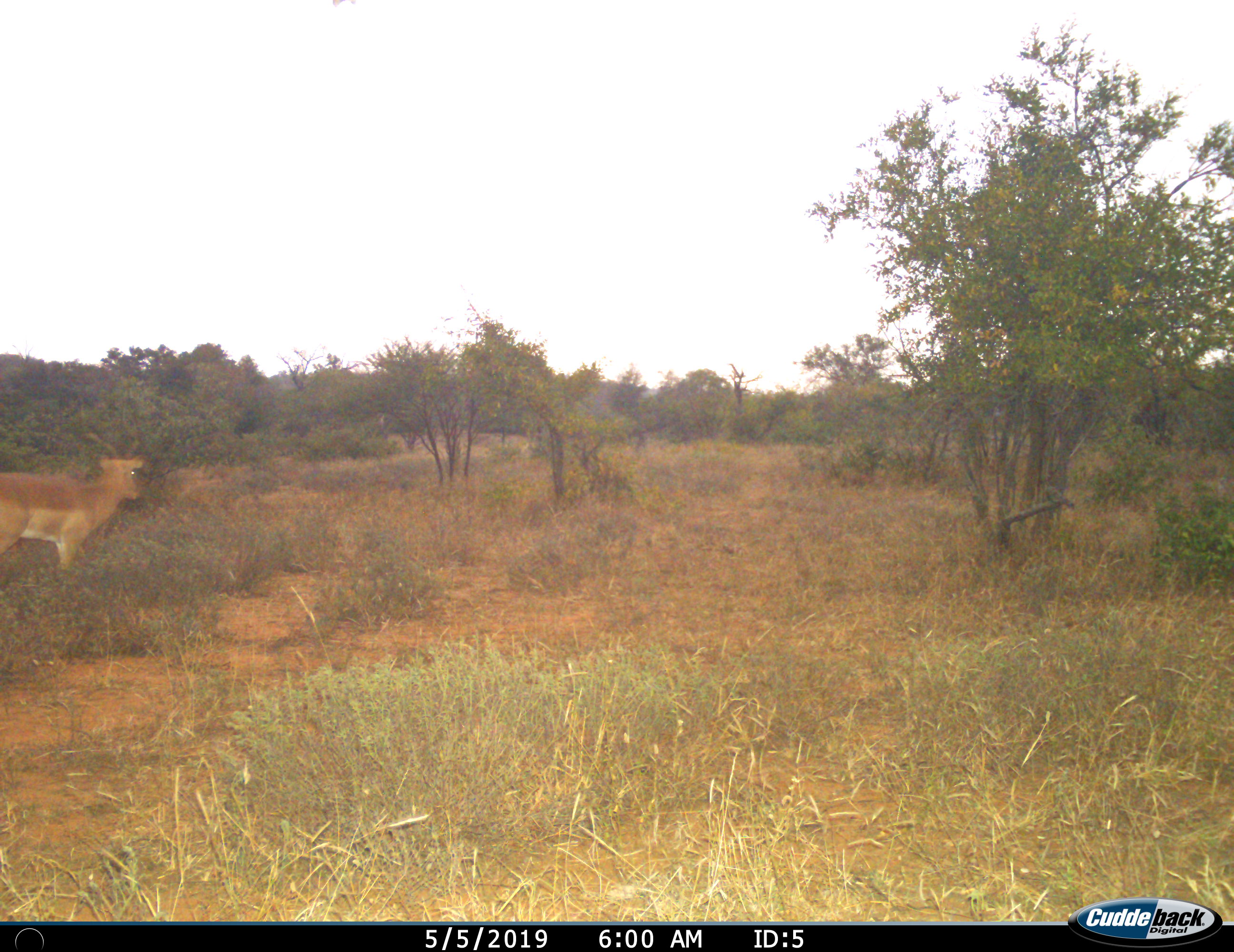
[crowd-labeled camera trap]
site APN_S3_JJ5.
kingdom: Animalia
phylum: Chordata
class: Mammalia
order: Artiodactyla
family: Bovidae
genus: Aepyceros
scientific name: Aepyceros melampus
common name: impala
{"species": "impala (Aepyceros melampus)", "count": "1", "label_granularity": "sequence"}